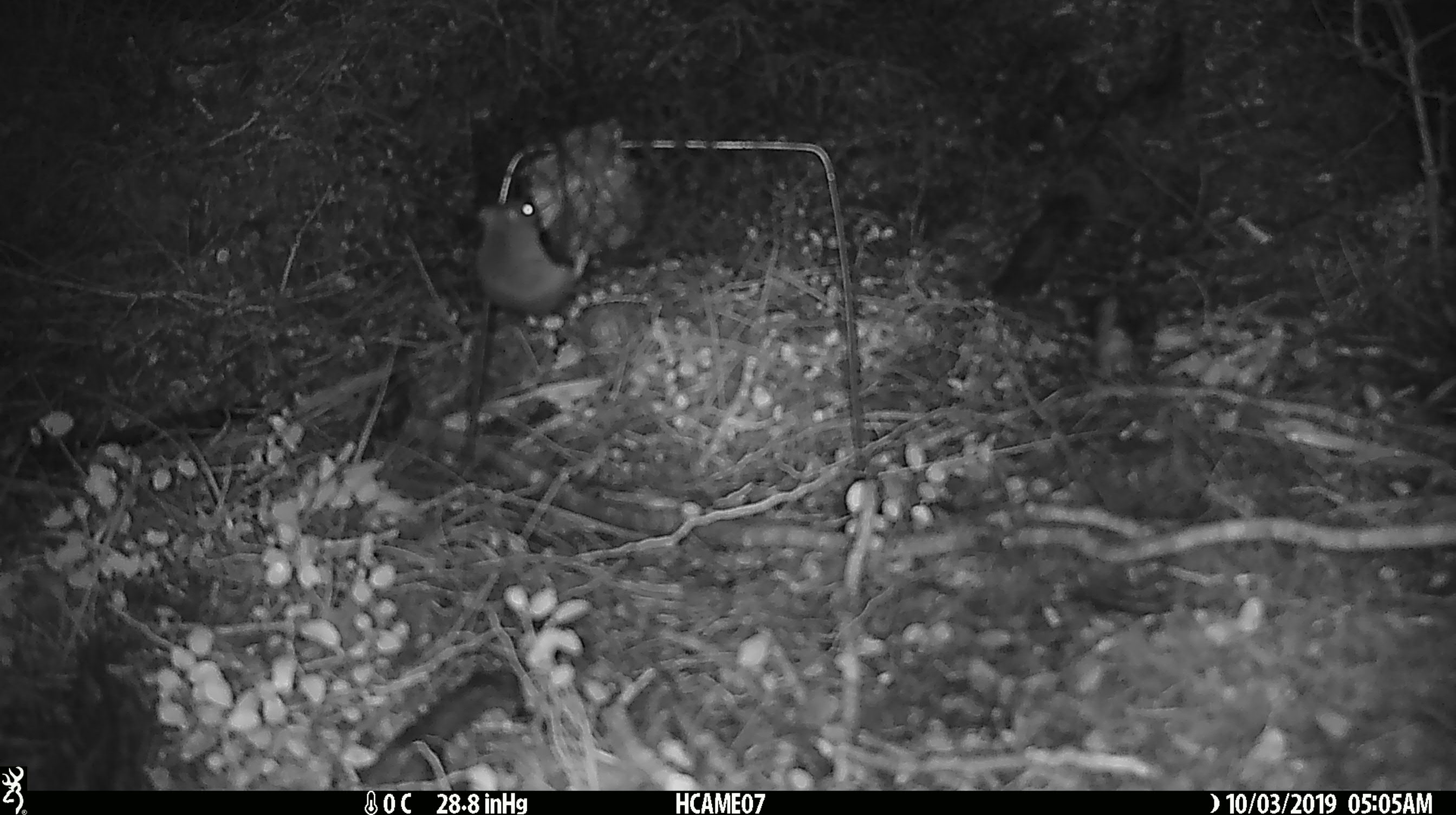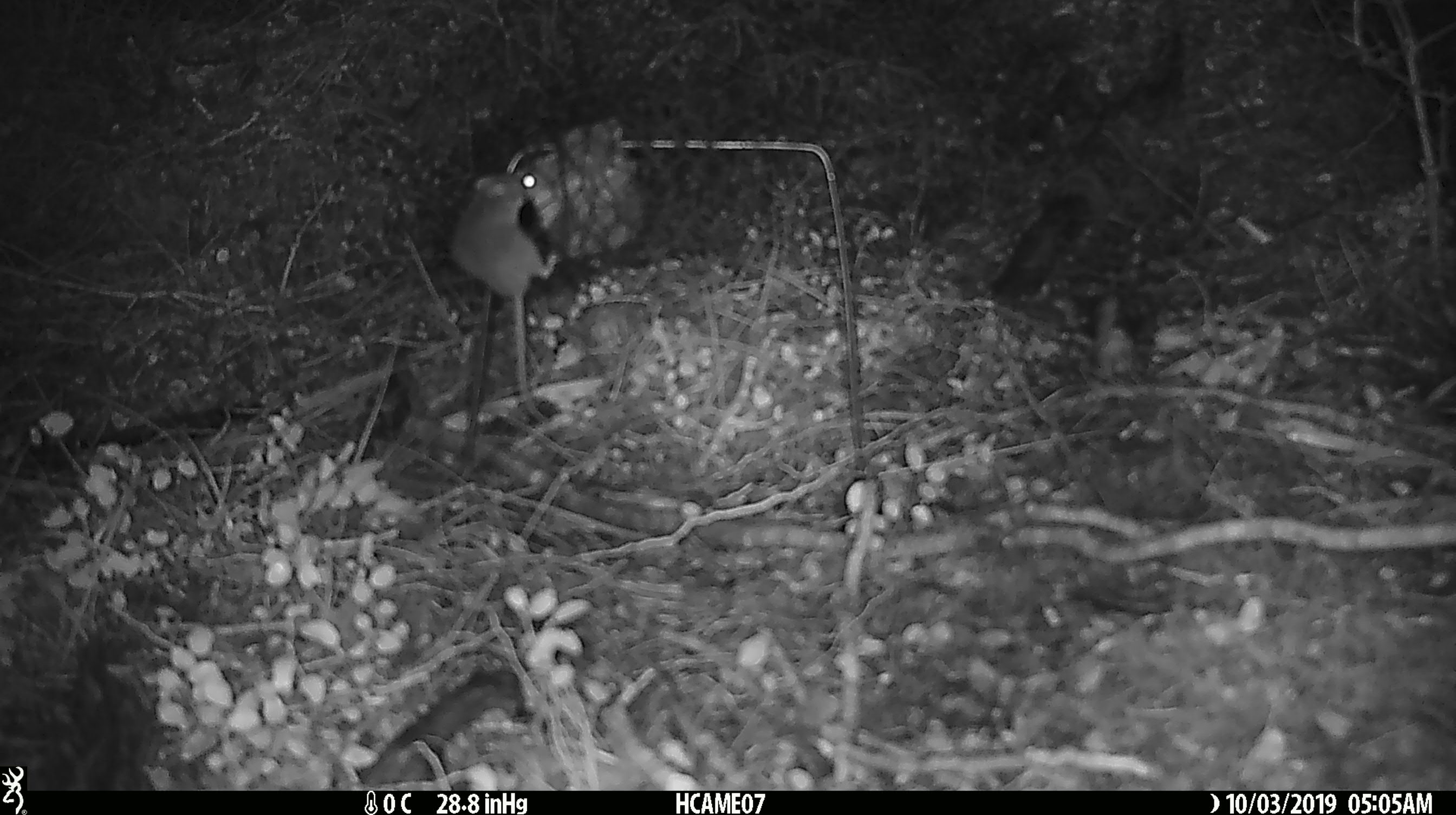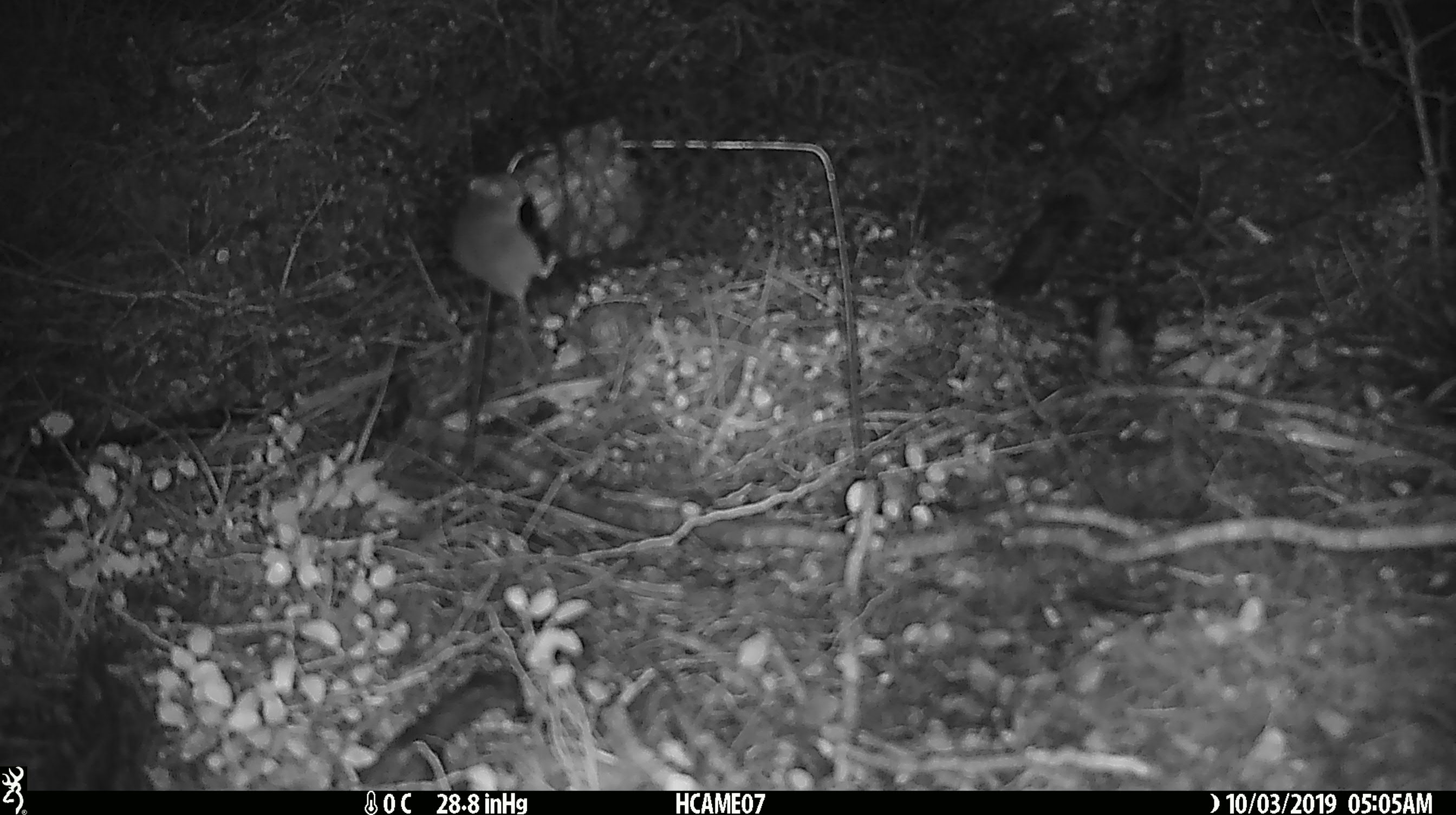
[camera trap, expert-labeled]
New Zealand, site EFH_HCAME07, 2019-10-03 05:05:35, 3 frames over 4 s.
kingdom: Animalia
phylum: Chordata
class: Mammalia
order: Rodentia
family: Muridae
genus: Mus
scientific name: Mus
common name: mouse